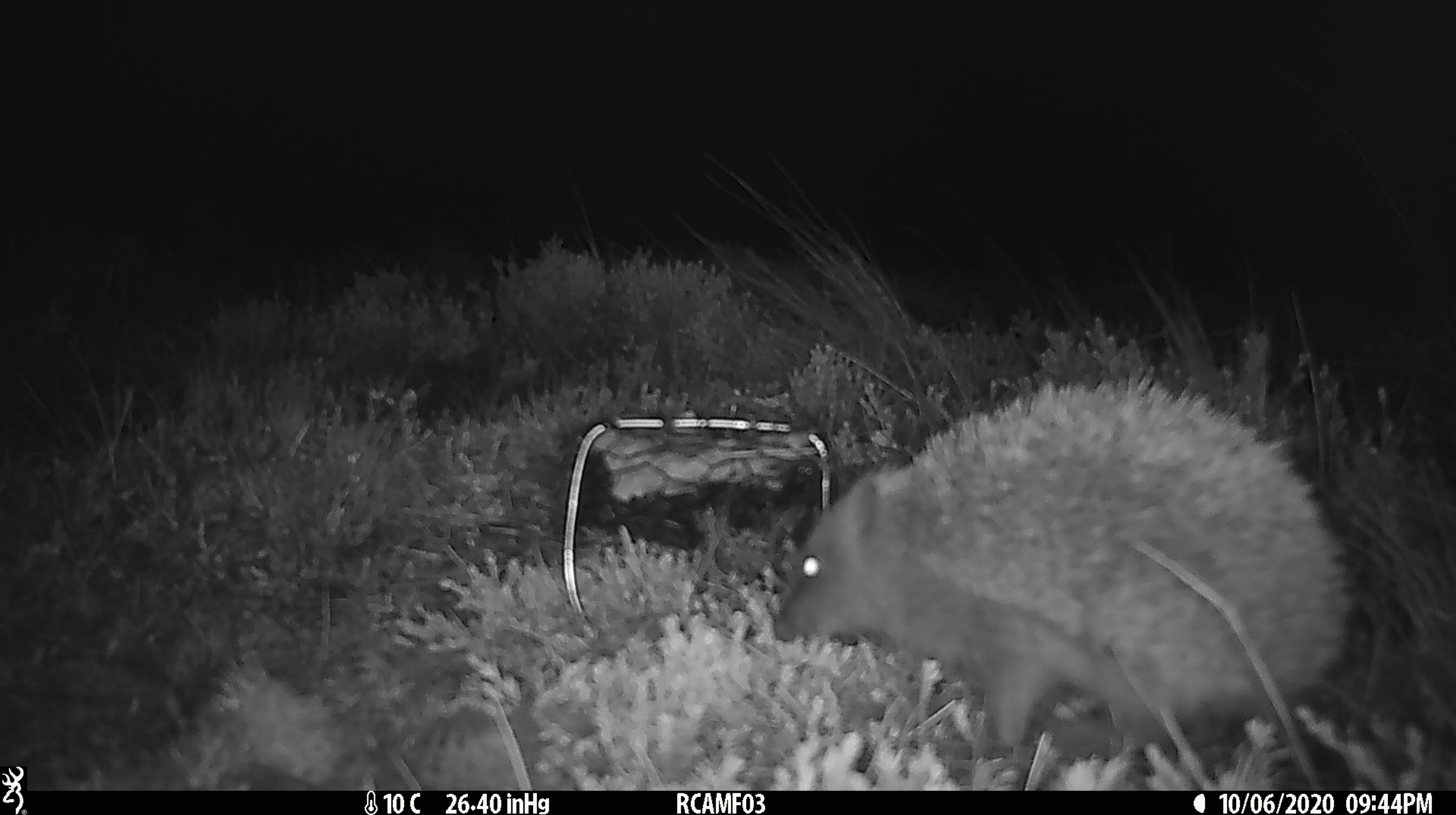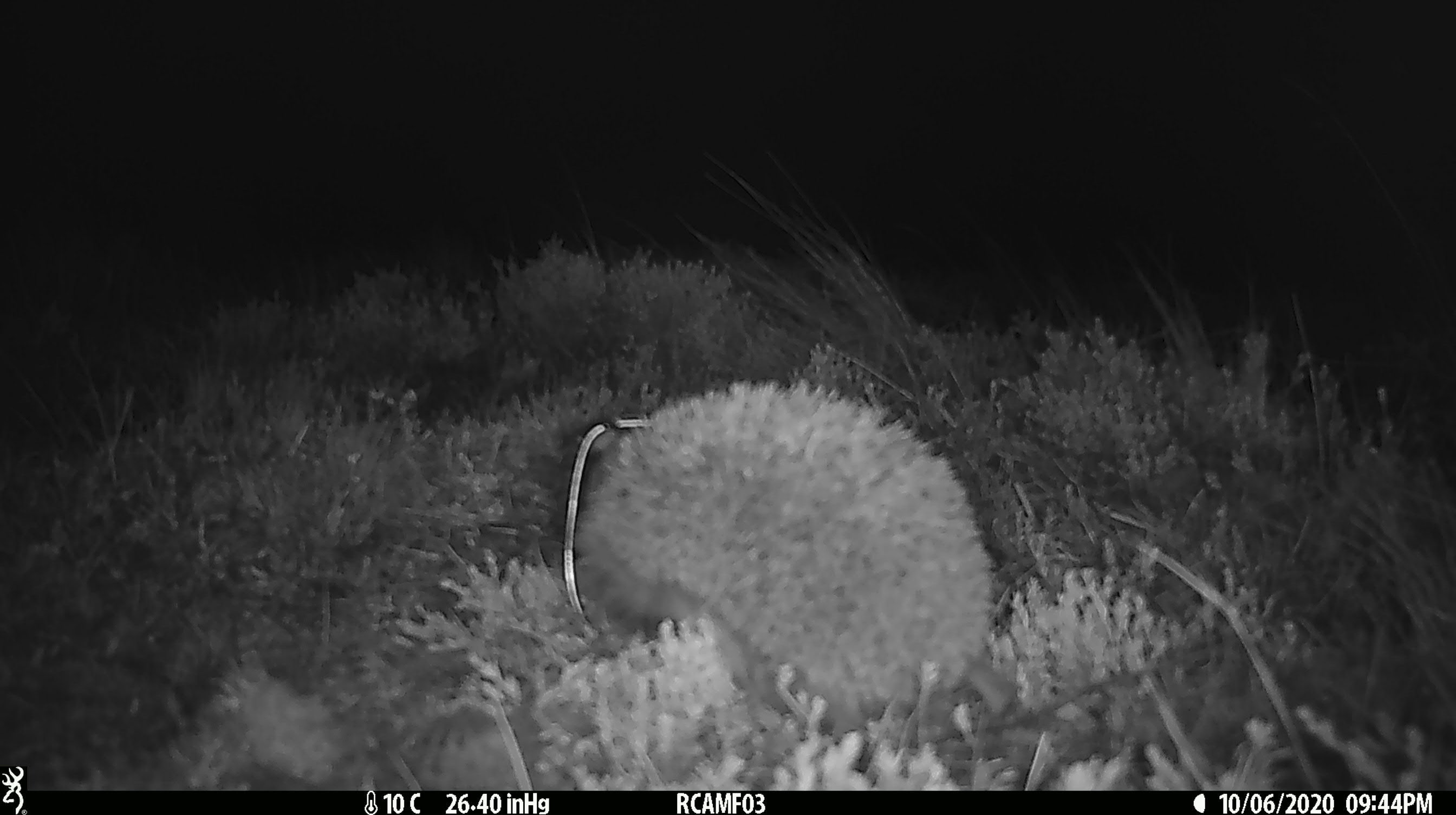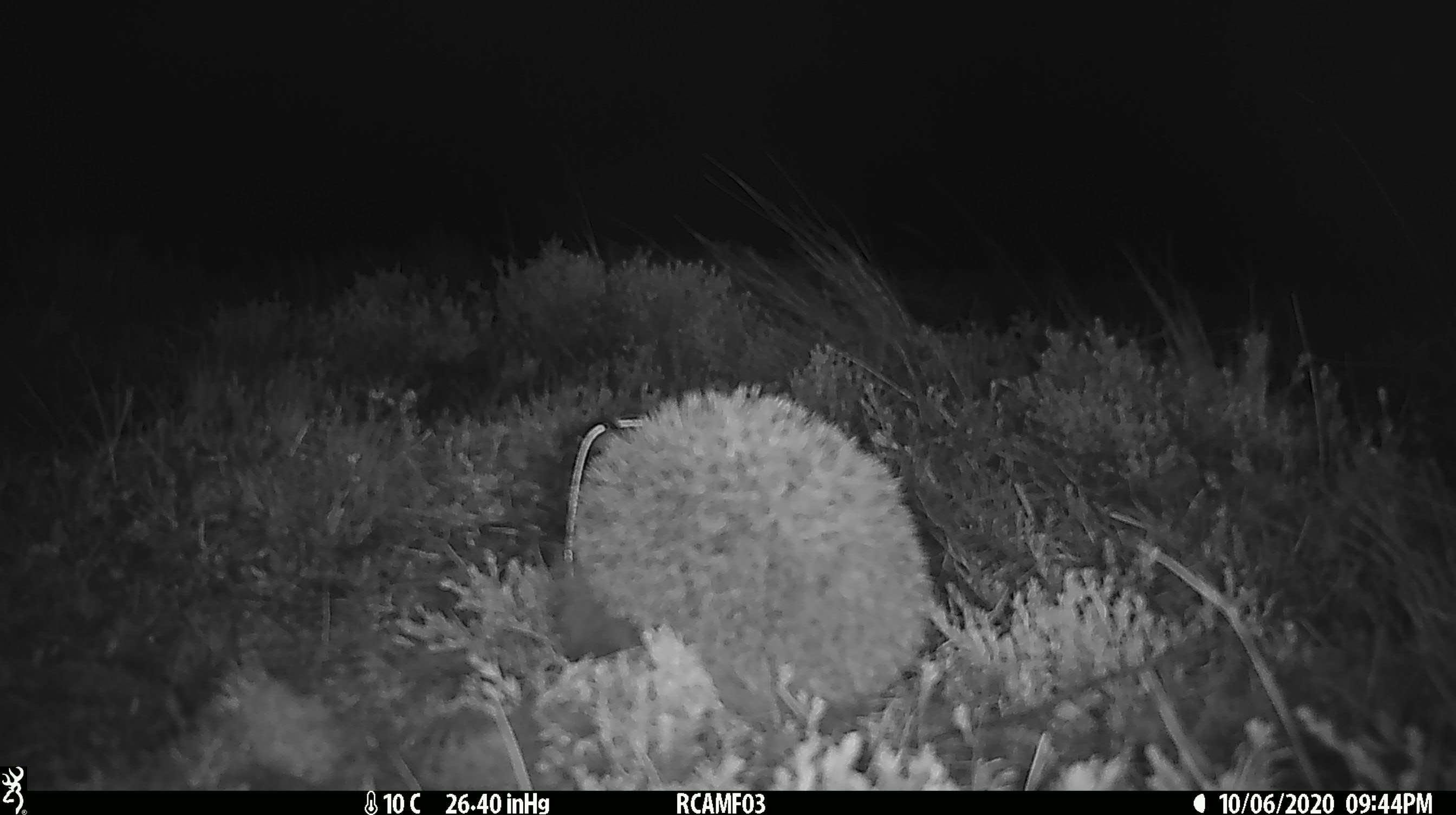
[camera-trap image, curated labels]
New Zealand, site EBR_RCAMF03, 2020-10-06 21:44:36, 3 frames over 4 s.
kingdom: Animalia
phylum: Chordata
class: Mammalia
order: Eulipotyphla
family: Erinaceidae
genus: Erinaceus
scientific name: Erinaceus europaeus europaeus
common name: european hedgehog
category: hedgehog